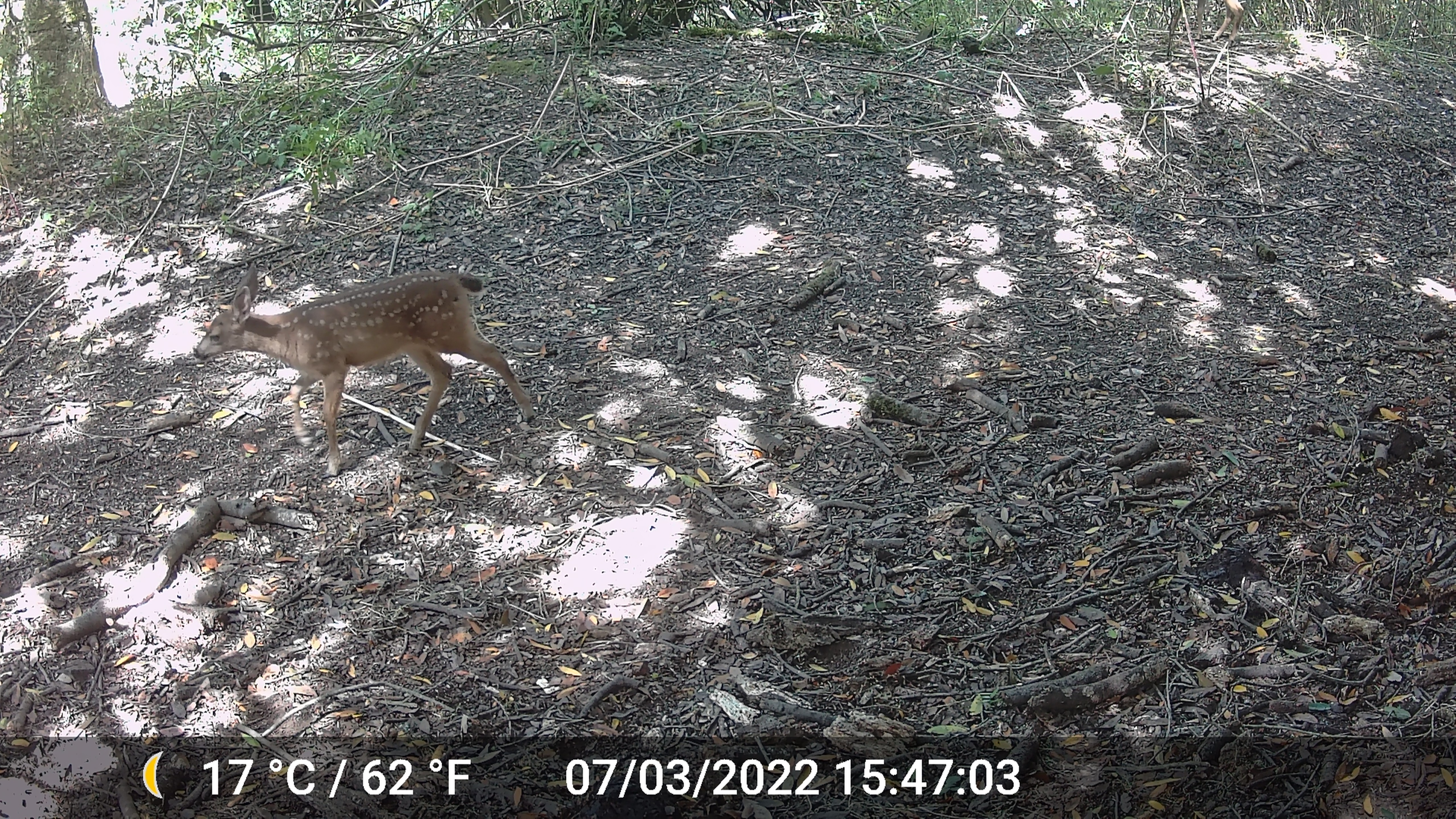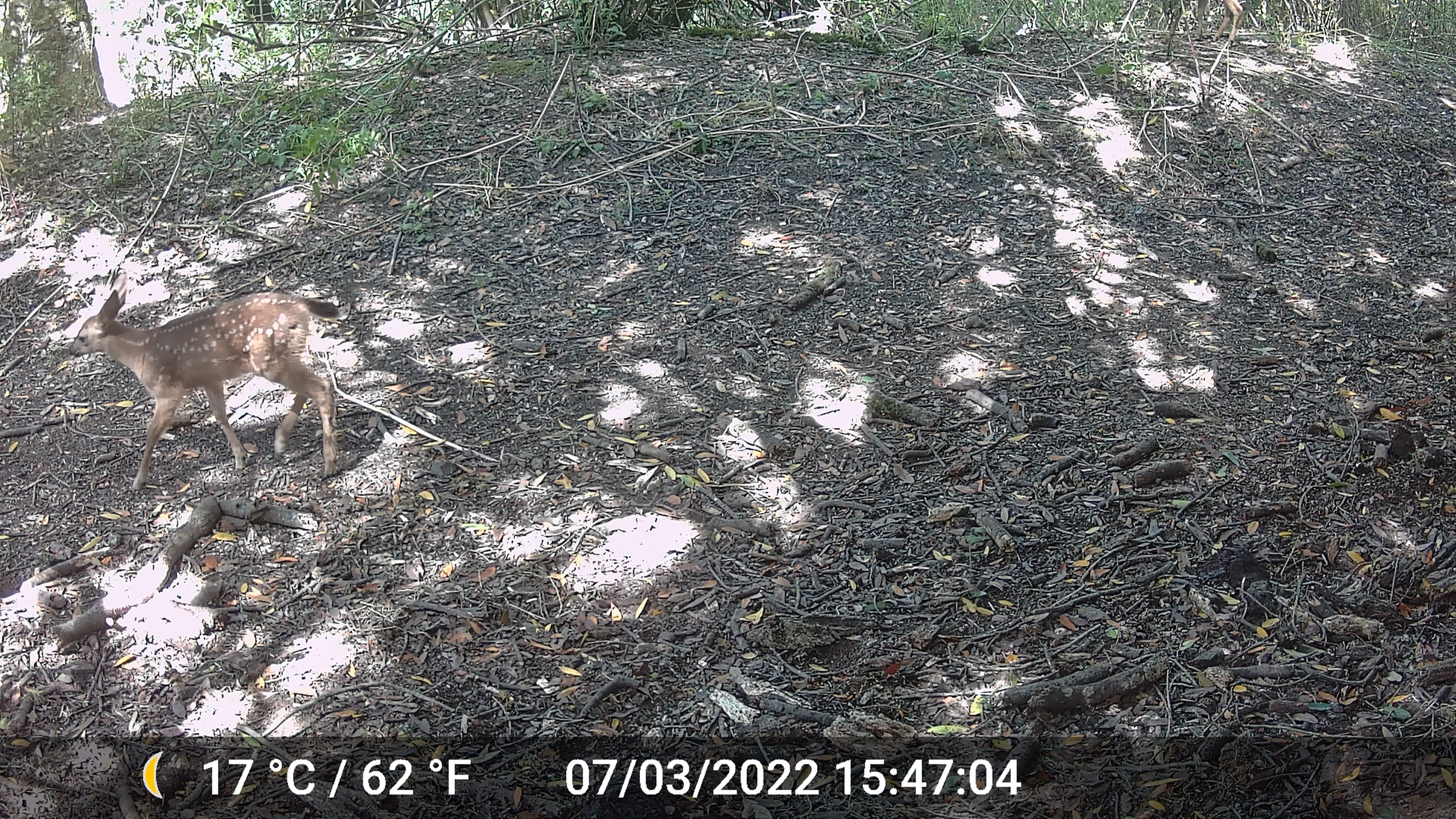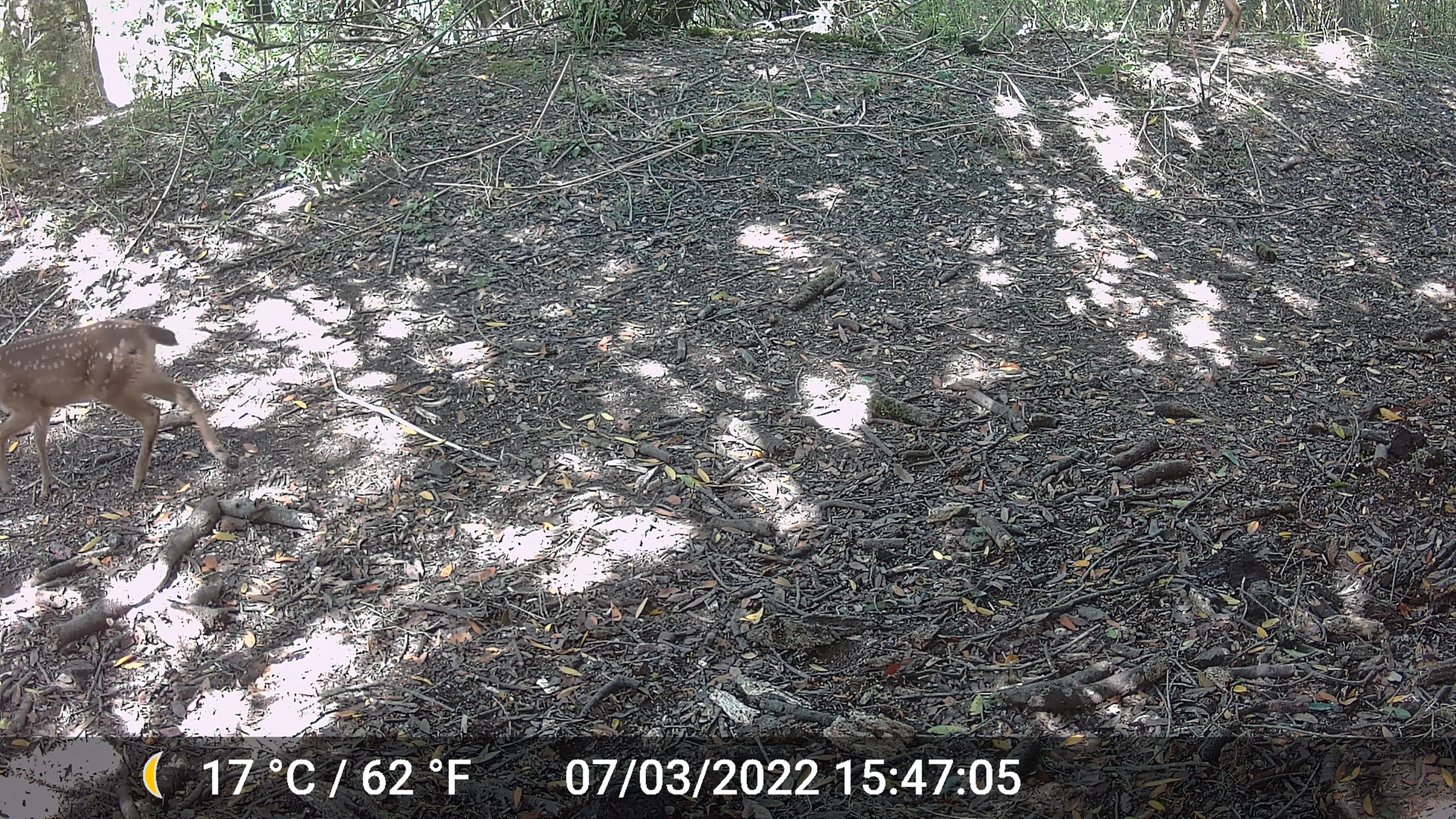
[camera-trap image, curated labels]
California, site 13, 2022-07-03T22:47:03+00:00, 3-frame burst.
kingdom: Animalia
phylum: Chordata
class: Mammalia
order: Artiodactyla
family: Cervidae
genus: Odocoileus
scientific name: Odocoileus hemionus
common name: mule deer